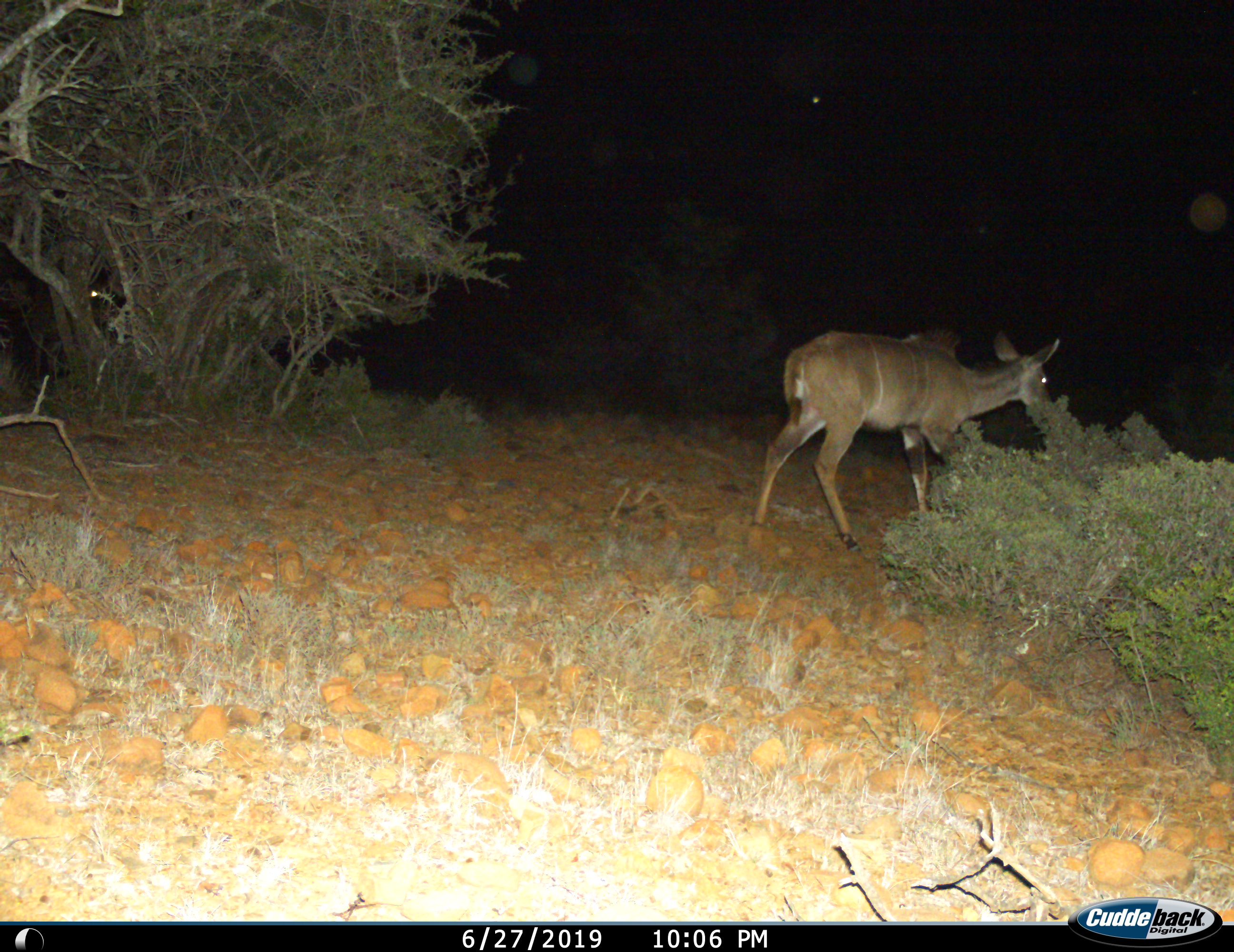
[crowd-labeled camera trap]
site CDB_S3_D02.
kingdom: Animalia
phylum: Chordata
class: Mammalia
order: Artiodactyla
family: Bovidae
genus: Tragelaphus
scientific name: Tragelaphus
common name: kudu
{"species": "kudu (Tragelaphus)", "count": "1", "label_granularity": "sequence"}